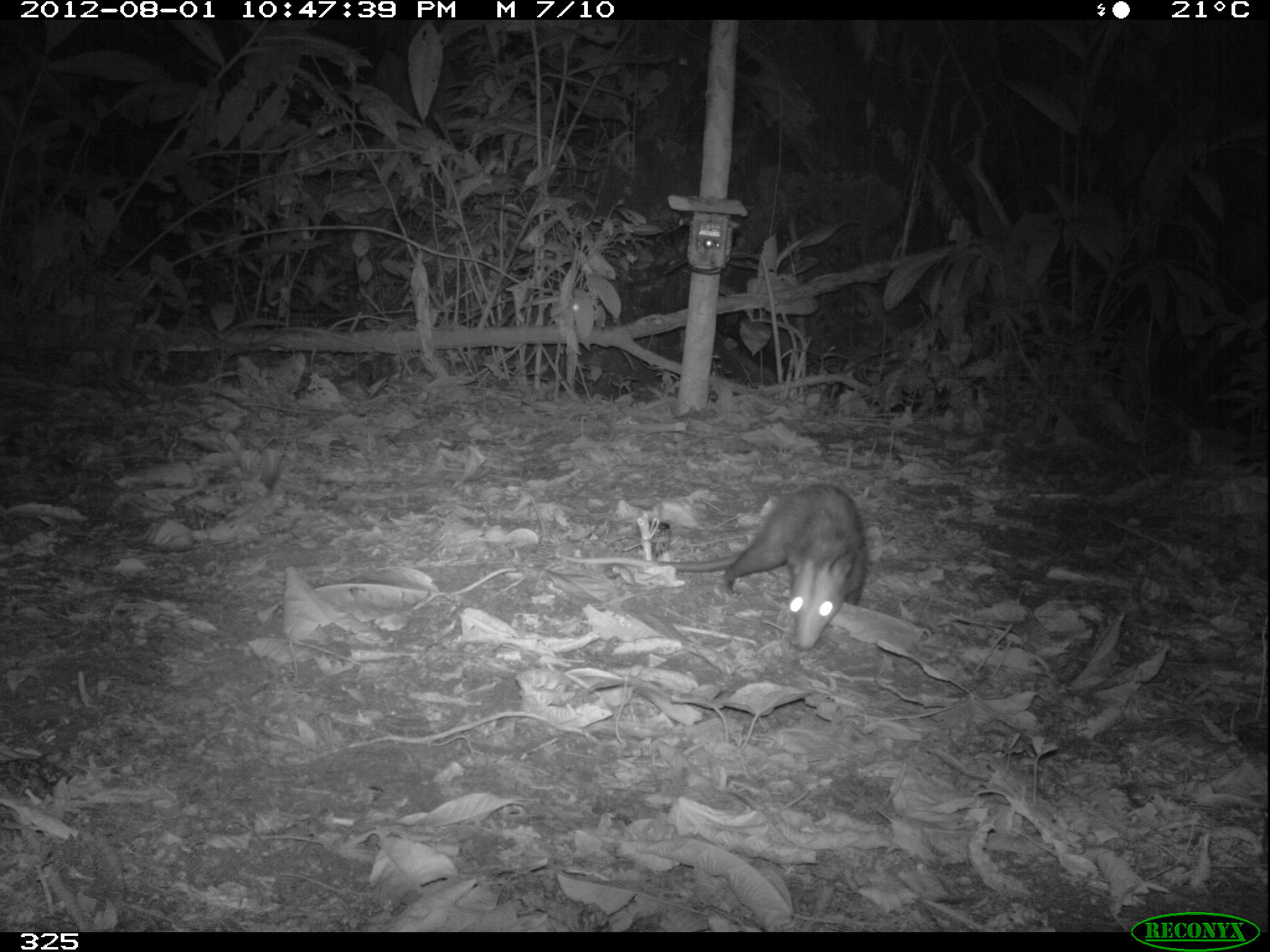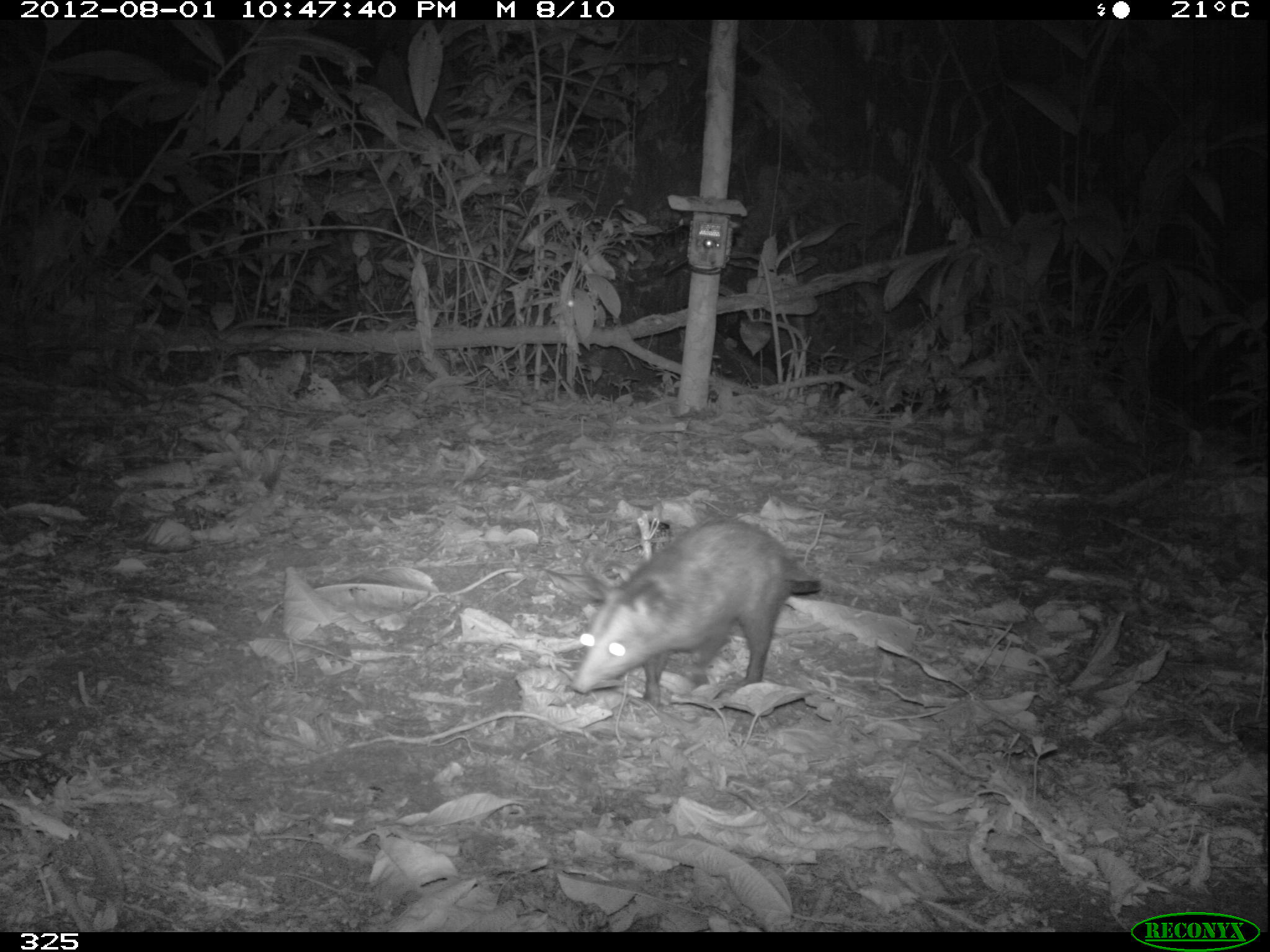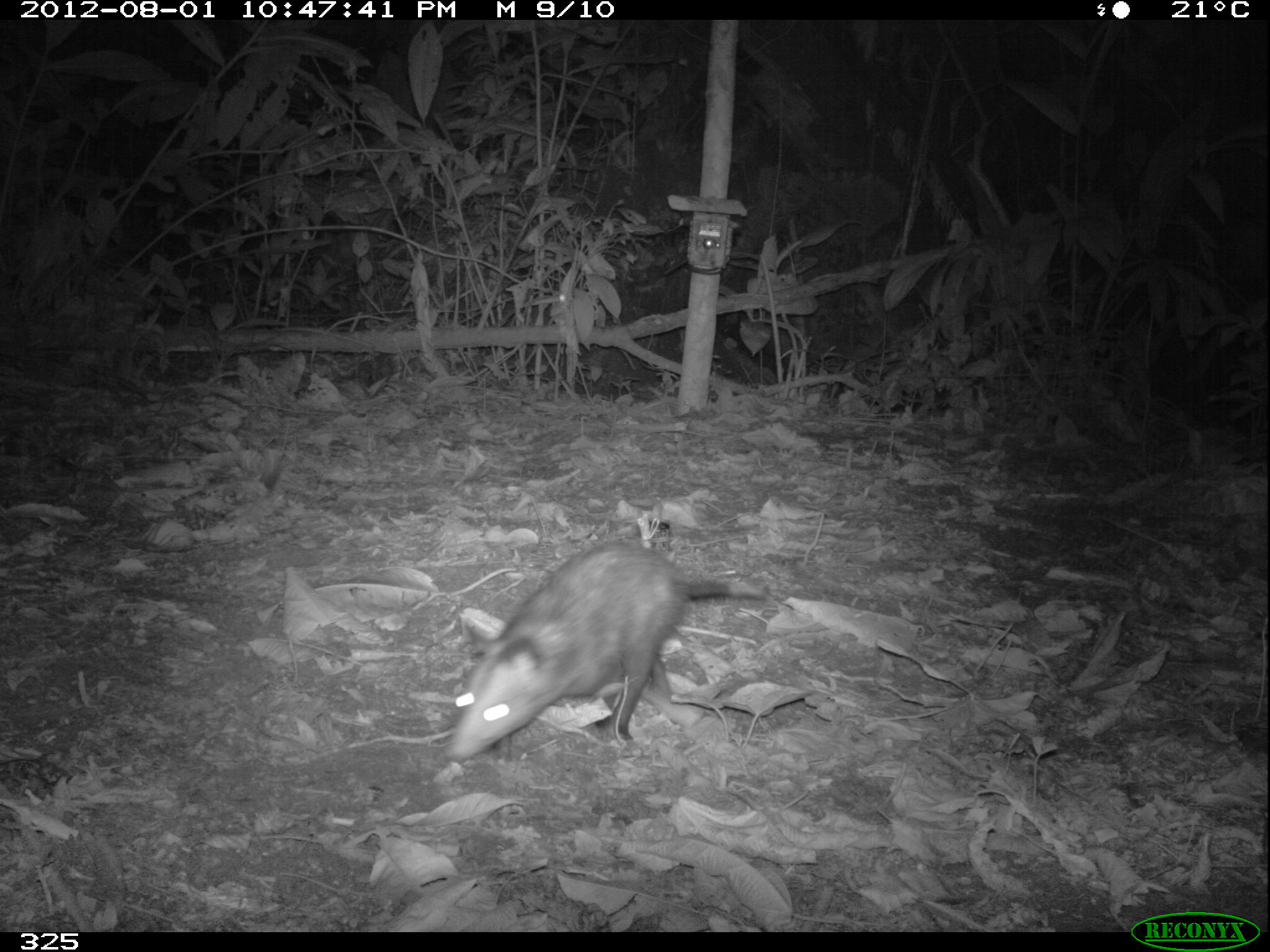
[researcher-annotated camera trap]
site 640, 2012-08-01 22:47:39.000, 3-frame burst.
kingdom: Animalia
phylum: Chordata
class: Mammalia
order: Didelphimorphia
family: Didelphidae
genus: Didelphis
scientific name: Didelphis marsupialis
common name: southern opossum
Didelphis marsupialis (southern opossum).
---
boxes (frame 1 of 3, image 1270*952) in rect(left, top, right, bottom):
didelphis marsupialis: rect(553, 481, 868, 650)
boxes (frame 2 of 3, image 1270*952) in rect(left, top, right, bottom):
didelphis marsupialis: rect(568, 512, 822, 711)